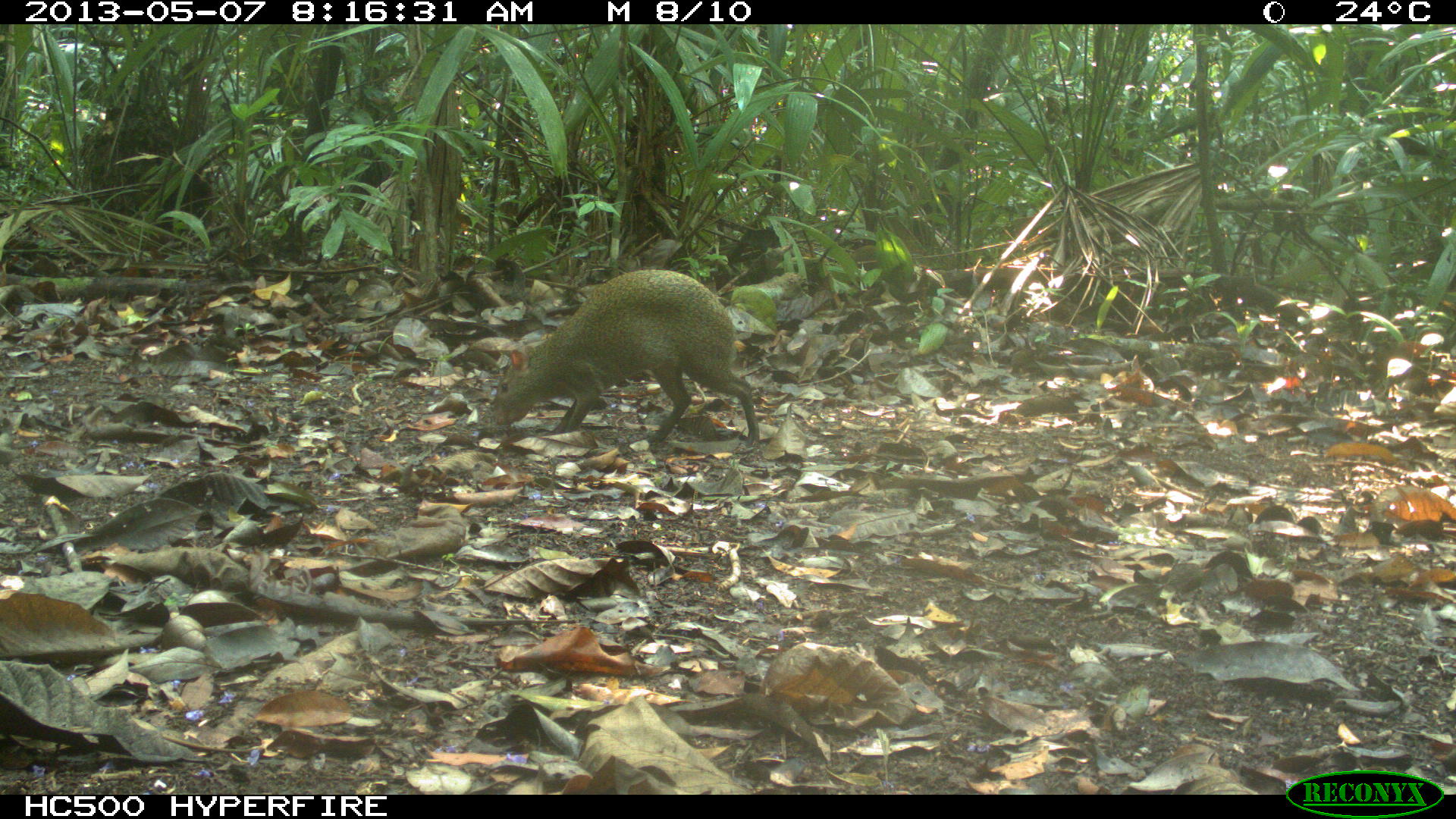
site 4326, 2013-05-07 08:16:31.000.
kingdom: Animalia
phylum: Chordata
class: Mammalia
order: Rodentia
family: Dasyproctidae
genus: Dasyprocta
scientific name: Dasyprocta punctata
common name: central american agouti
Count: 2.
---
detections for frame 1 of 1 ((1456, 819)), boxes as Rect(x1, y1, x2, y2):
dasyprocta punctata: Rect(493, 267, 761, 447)